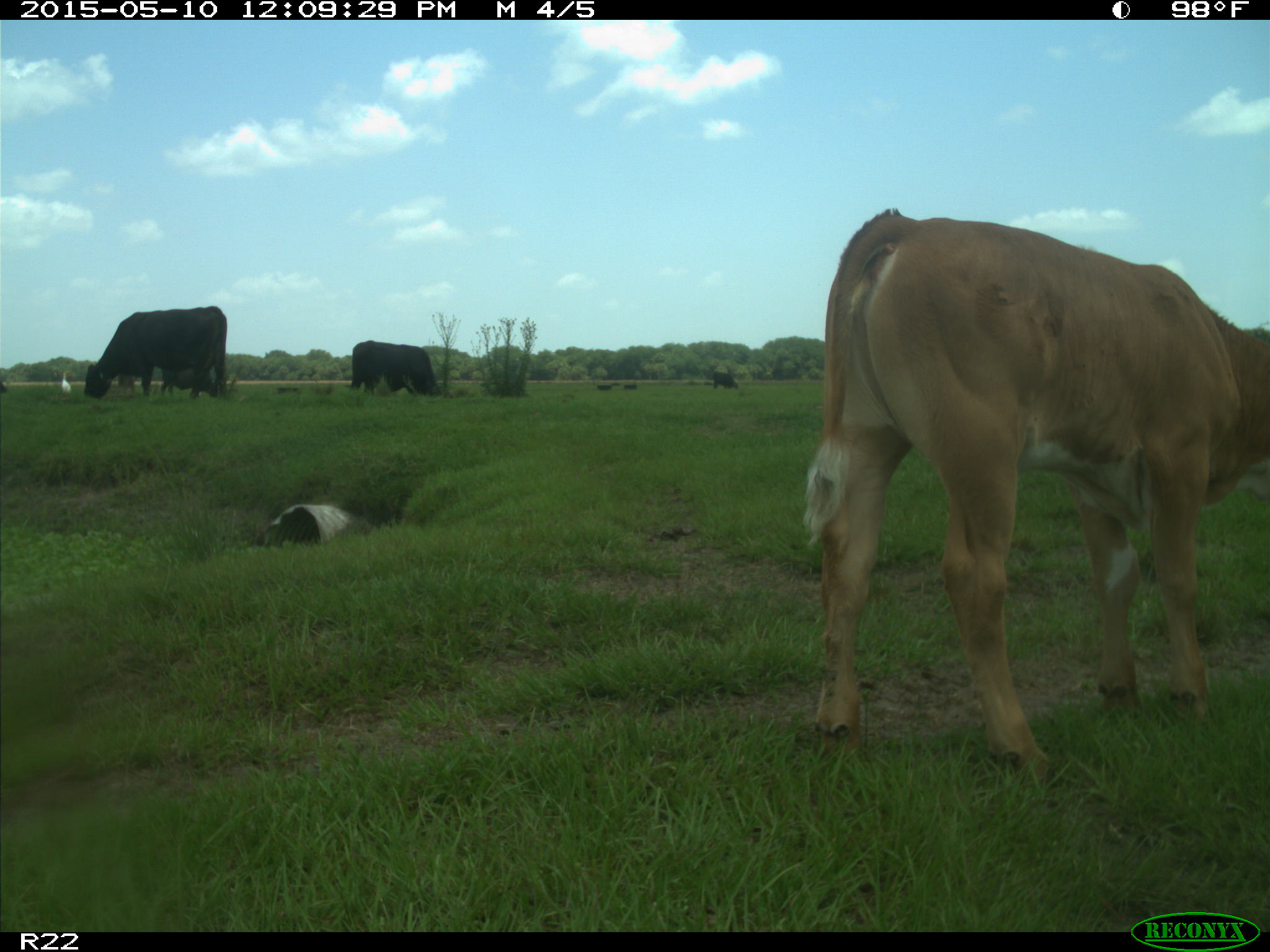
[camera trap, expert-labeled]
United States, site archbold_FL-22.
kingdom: Animalia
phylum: Chordata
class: Mammalia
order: Artiodactyla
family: Bovidae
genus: Bos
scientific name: Bos taurus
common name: domestic cow